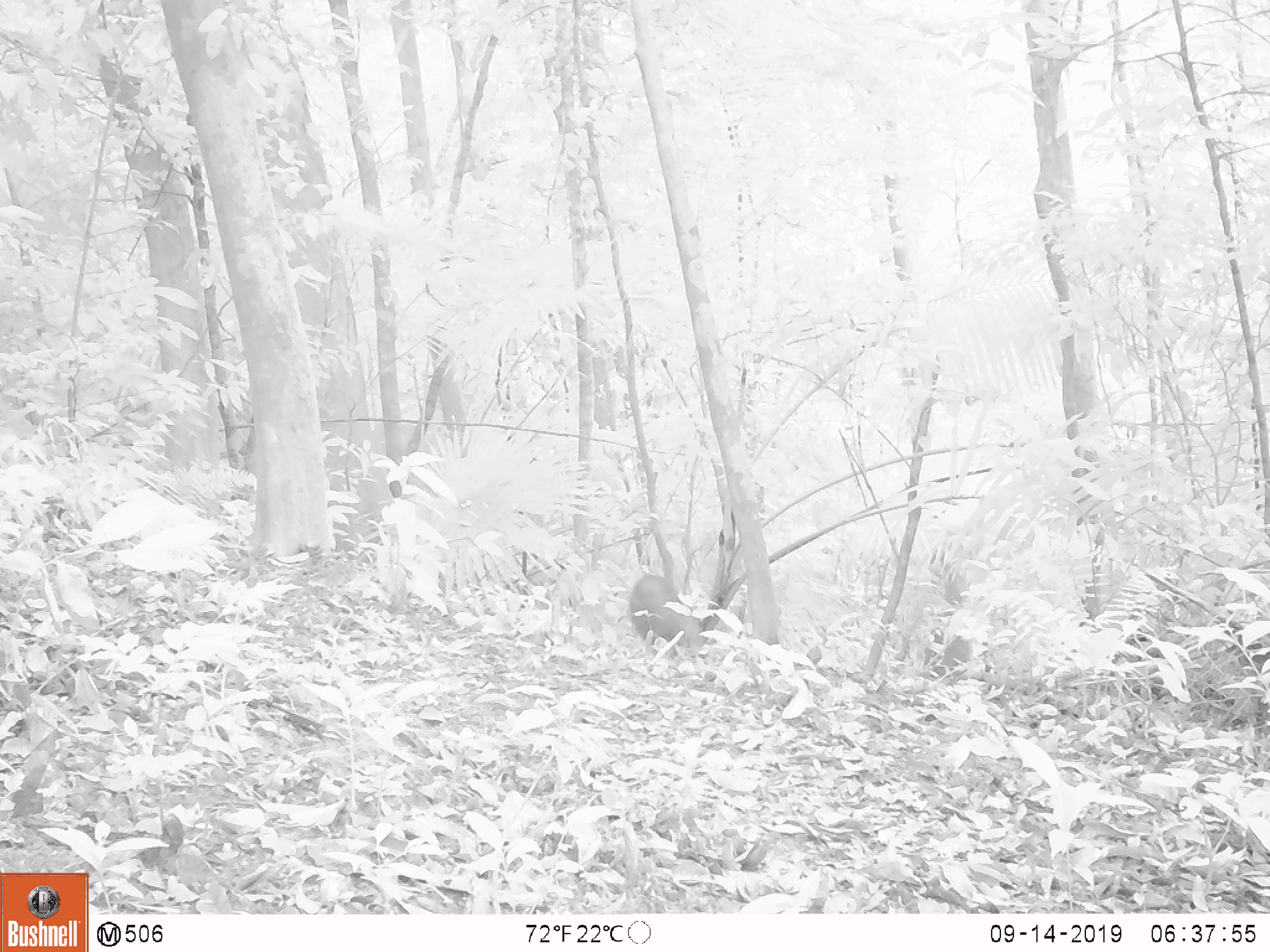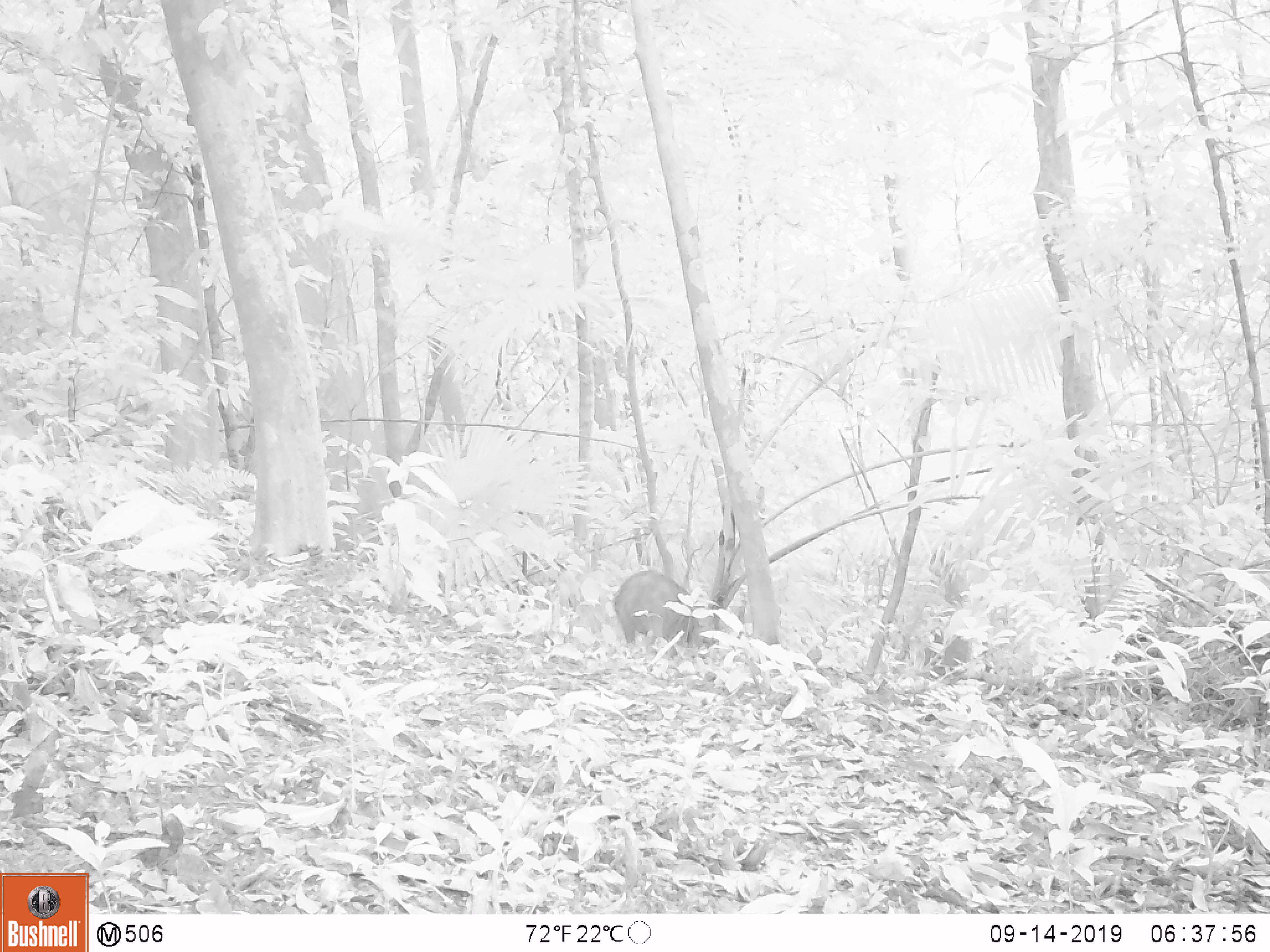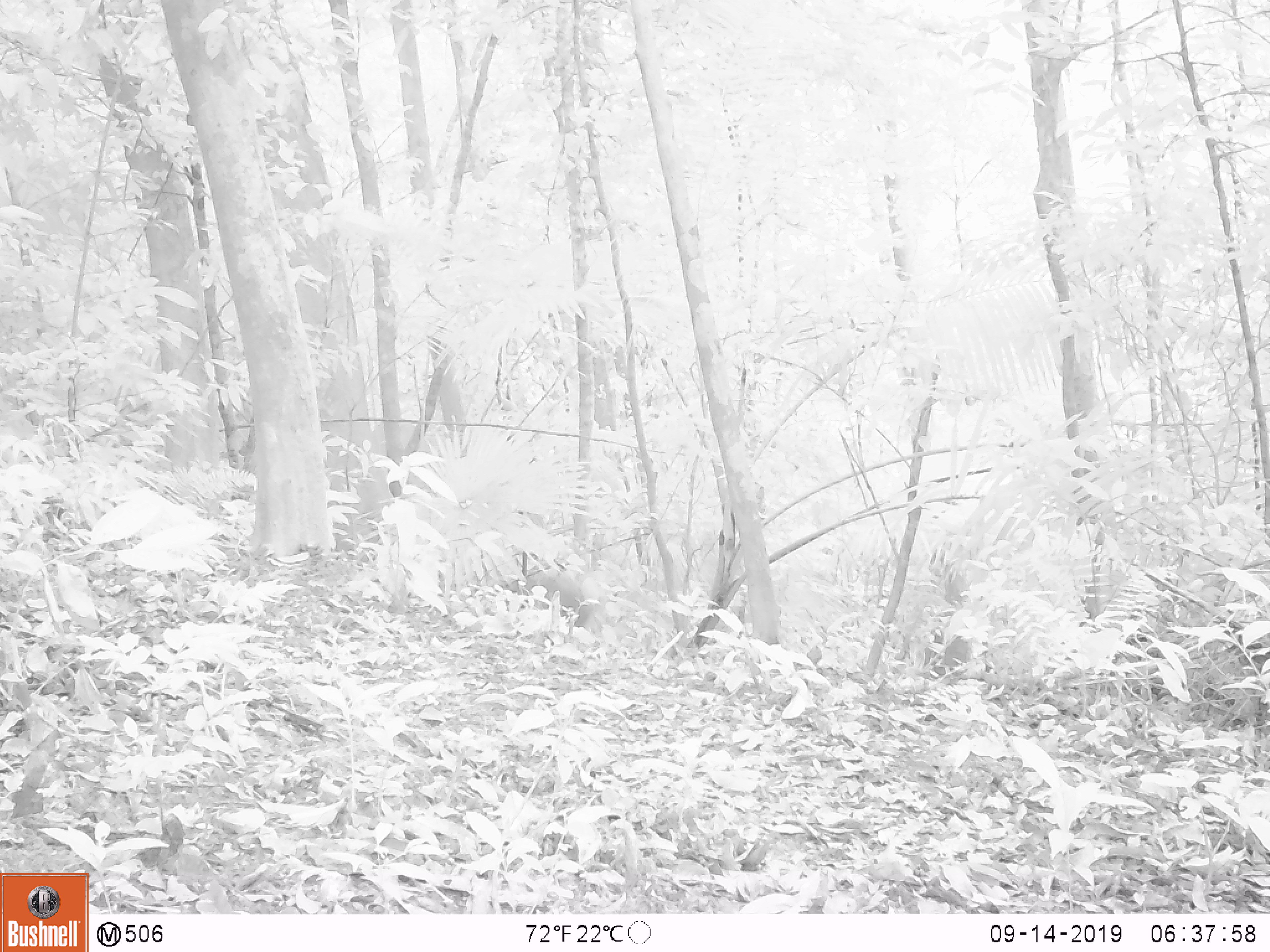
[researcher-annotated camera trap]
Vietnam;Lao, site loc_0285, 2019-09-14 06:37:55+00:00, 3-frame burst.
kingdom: Animalia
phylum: Chordata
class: Mammalia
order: Artiodactyla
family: Suidae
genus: Sus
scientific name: Sus scrofa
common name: eurasian wild pig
Eurasian wild pig (Sus scrofa). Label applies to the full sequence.